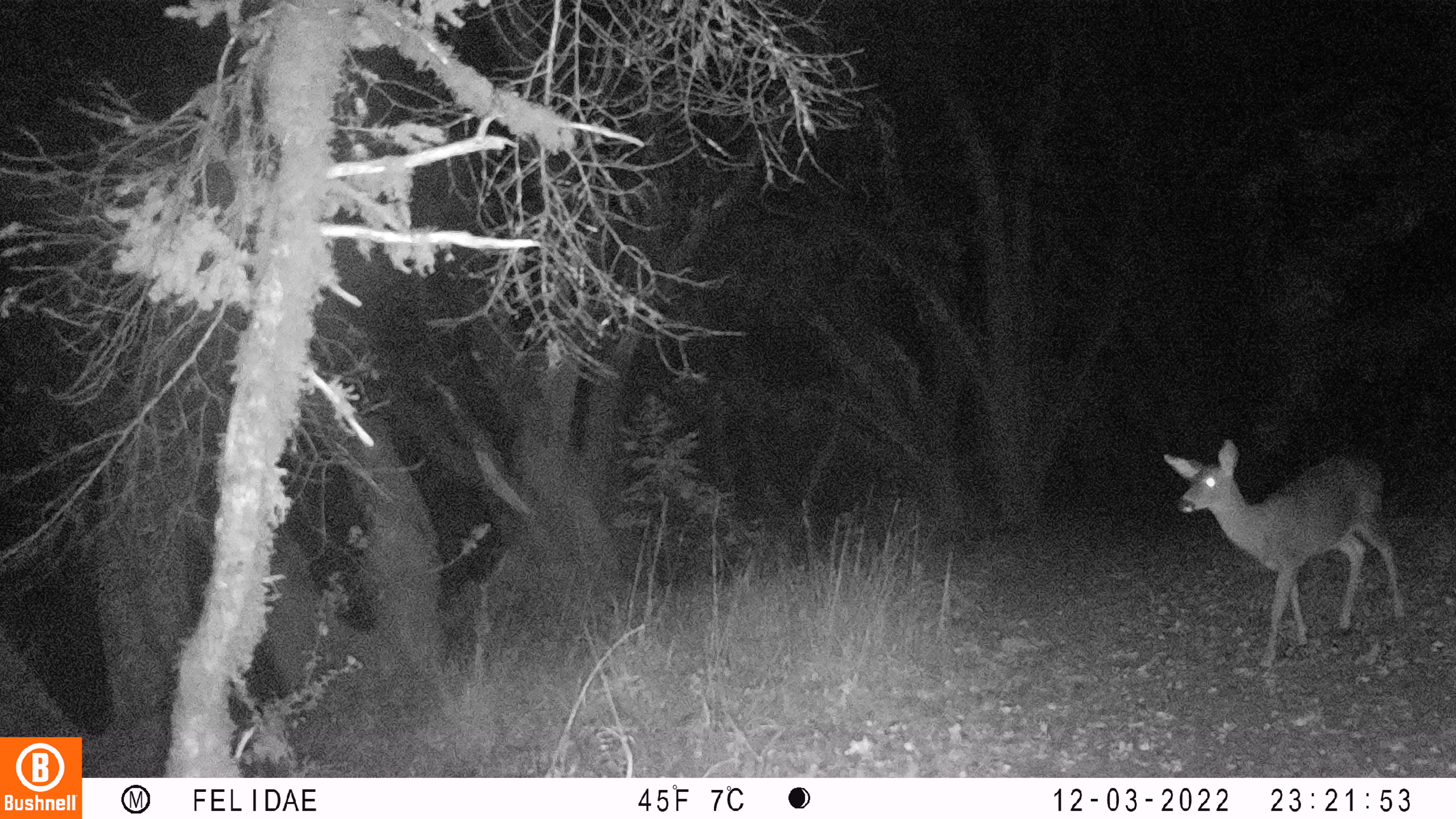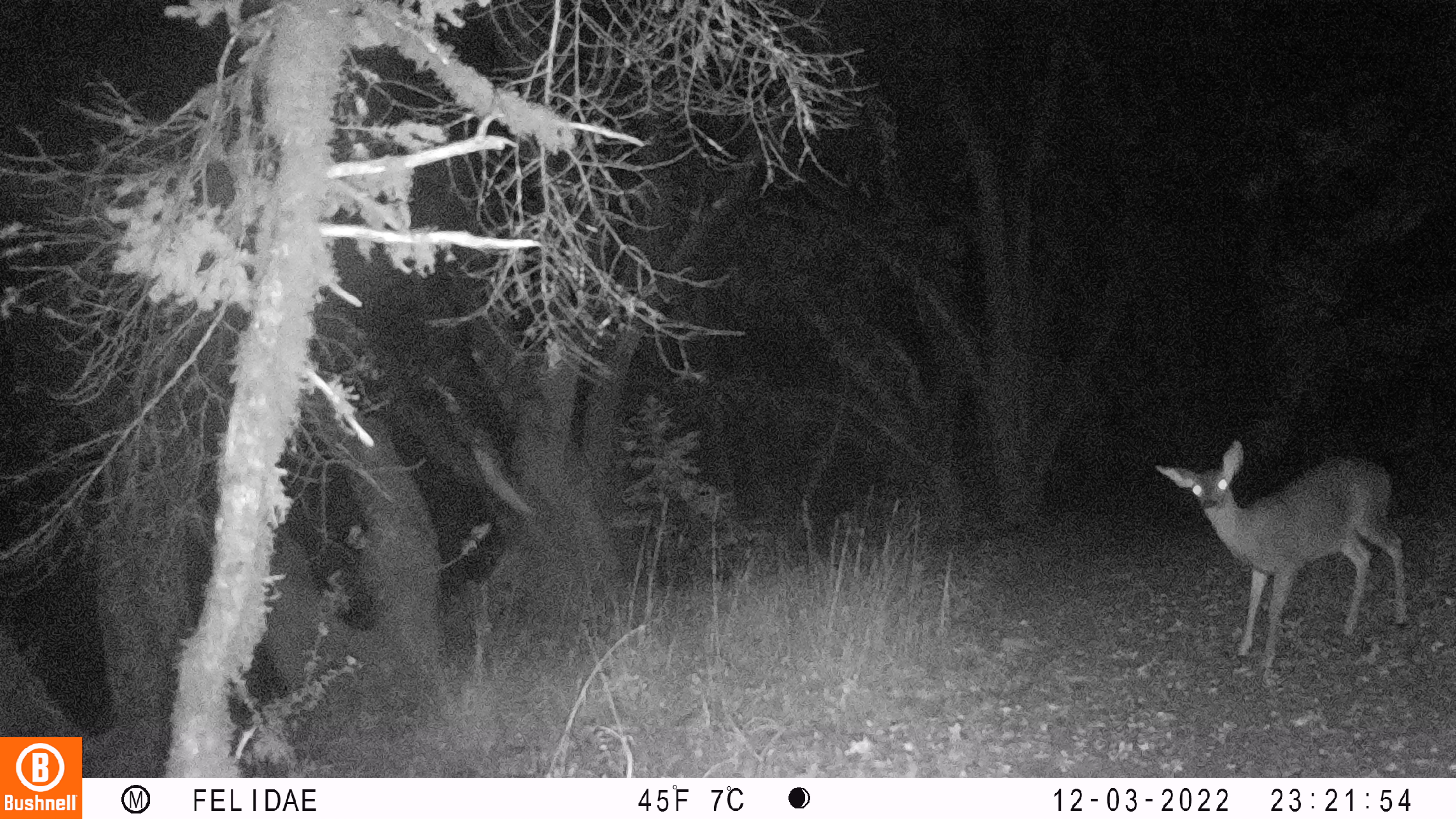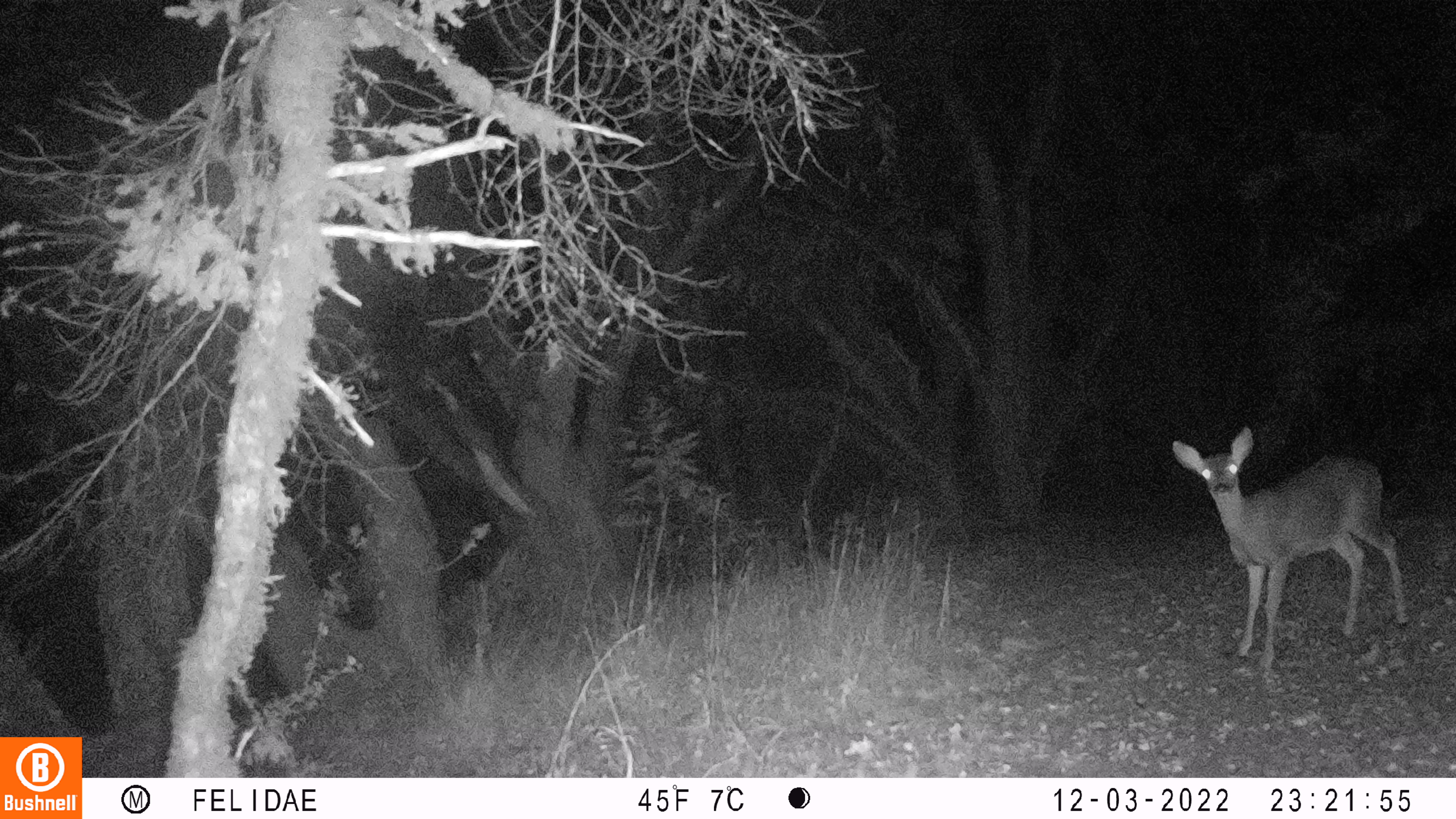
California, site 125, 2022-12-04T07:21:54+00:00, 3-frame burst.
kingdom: Animalia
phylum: Chordata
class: Mammalia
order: Artiodactyla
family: Cervidae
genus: Odocoileus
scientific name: Odocoileus hemionus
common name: mule deer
Mule deer (Odocoileus hemionus).